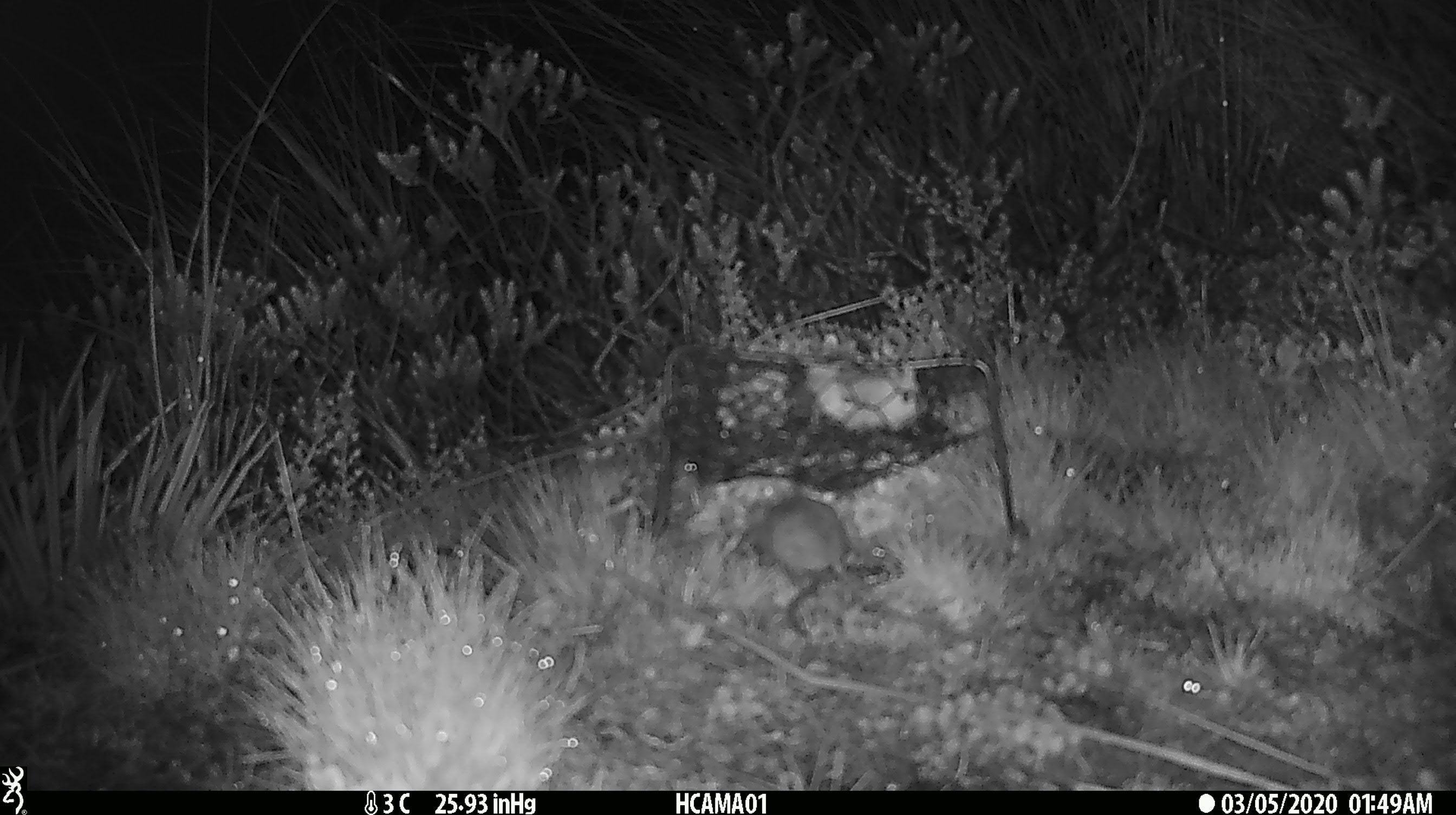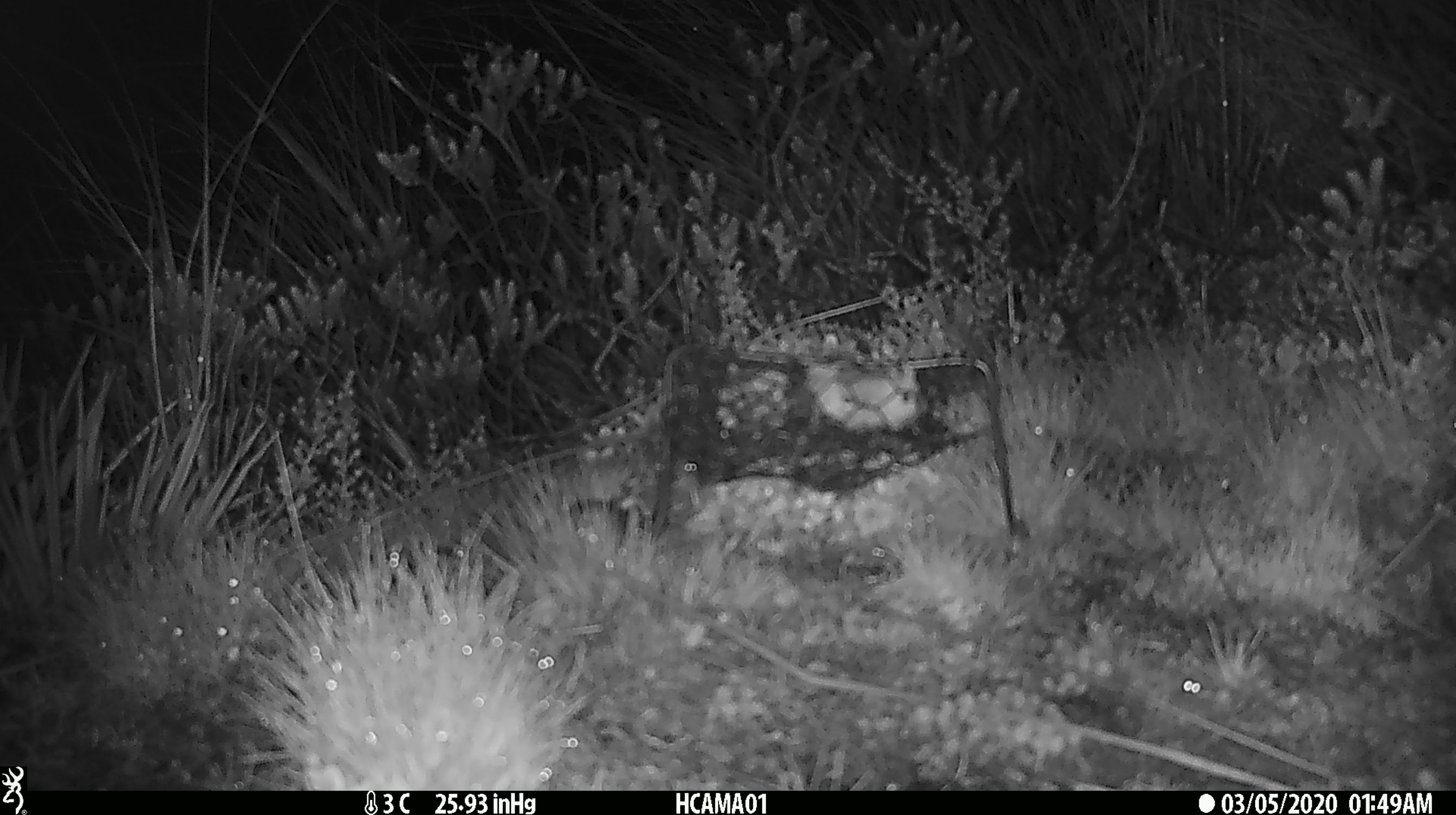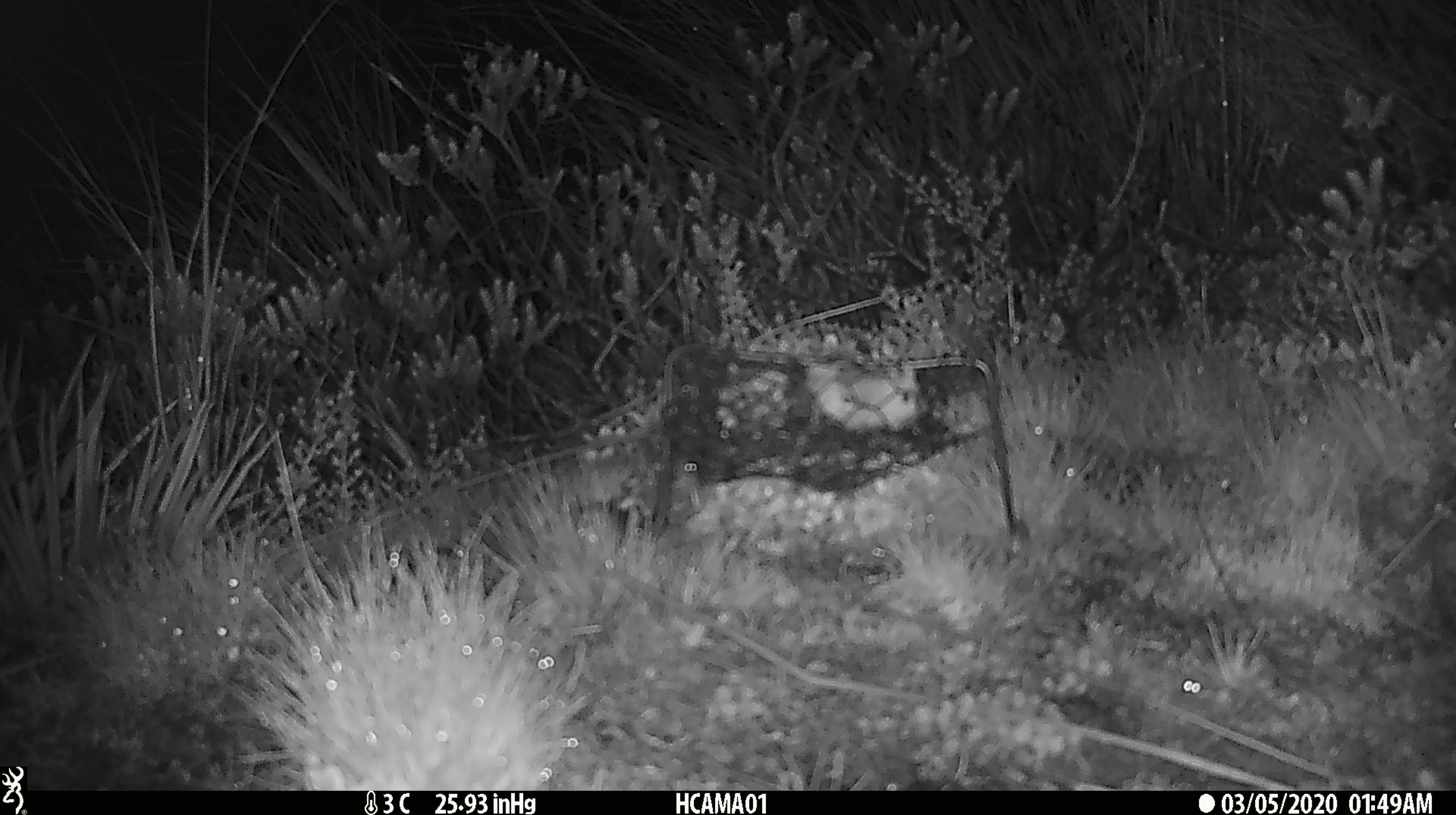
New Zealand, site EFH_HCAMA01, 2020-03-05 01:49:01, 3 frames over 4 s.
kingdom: Animalia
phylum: Chordata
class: Mammalia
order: Rodentia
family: Muridae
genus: Mus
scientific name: Mus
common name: mouse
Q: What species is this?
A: Mouse (Mus).